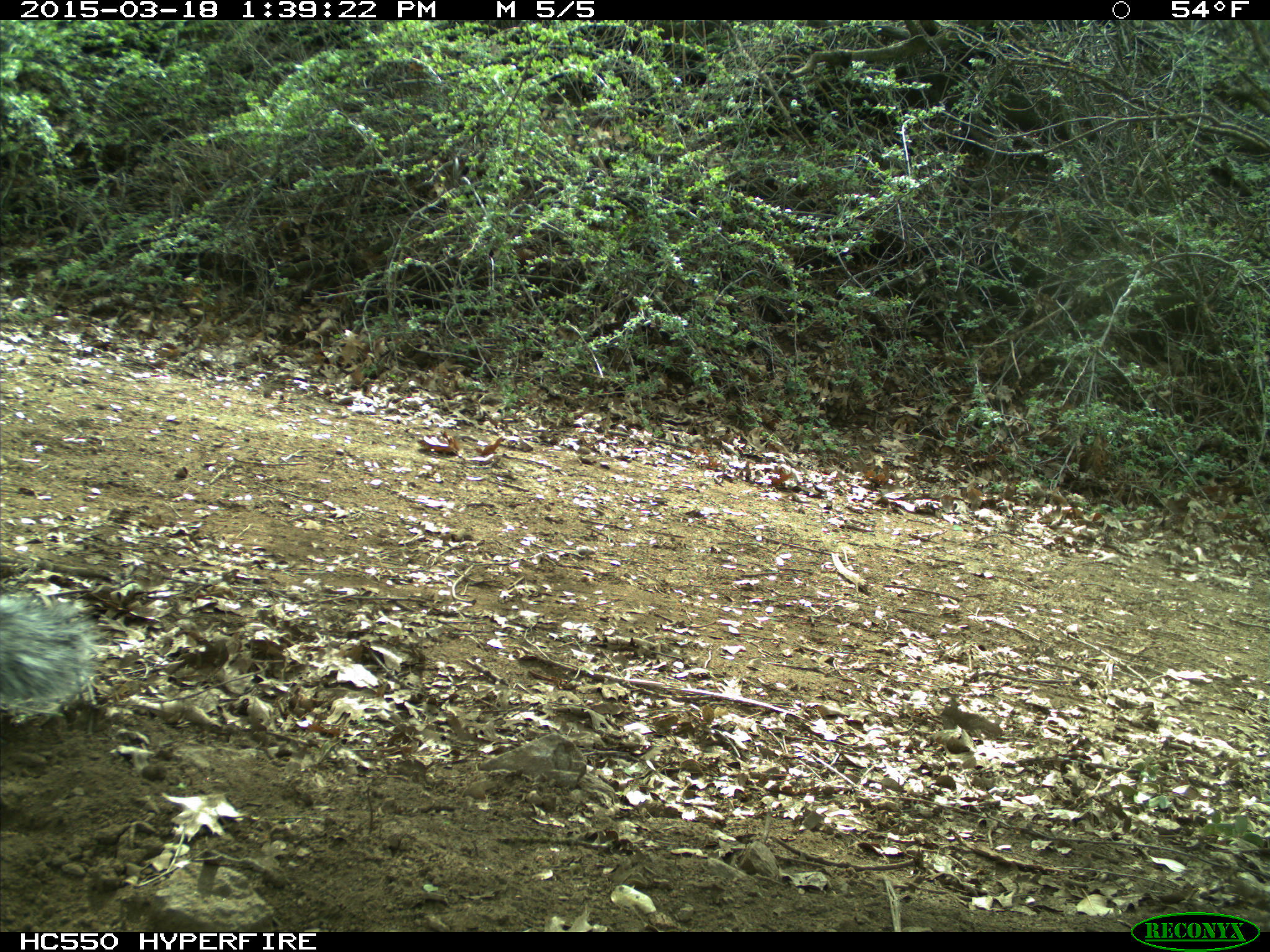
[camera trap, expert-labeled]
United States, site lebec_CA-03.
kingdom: Animalia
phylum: Chordata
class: Mammalia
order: Rodentia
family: Sciuridae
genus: Sciurus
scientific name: Sciurus carolinensis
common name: eastern gray squirrel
Sciurus carolinensis (eastern gray squirrel).